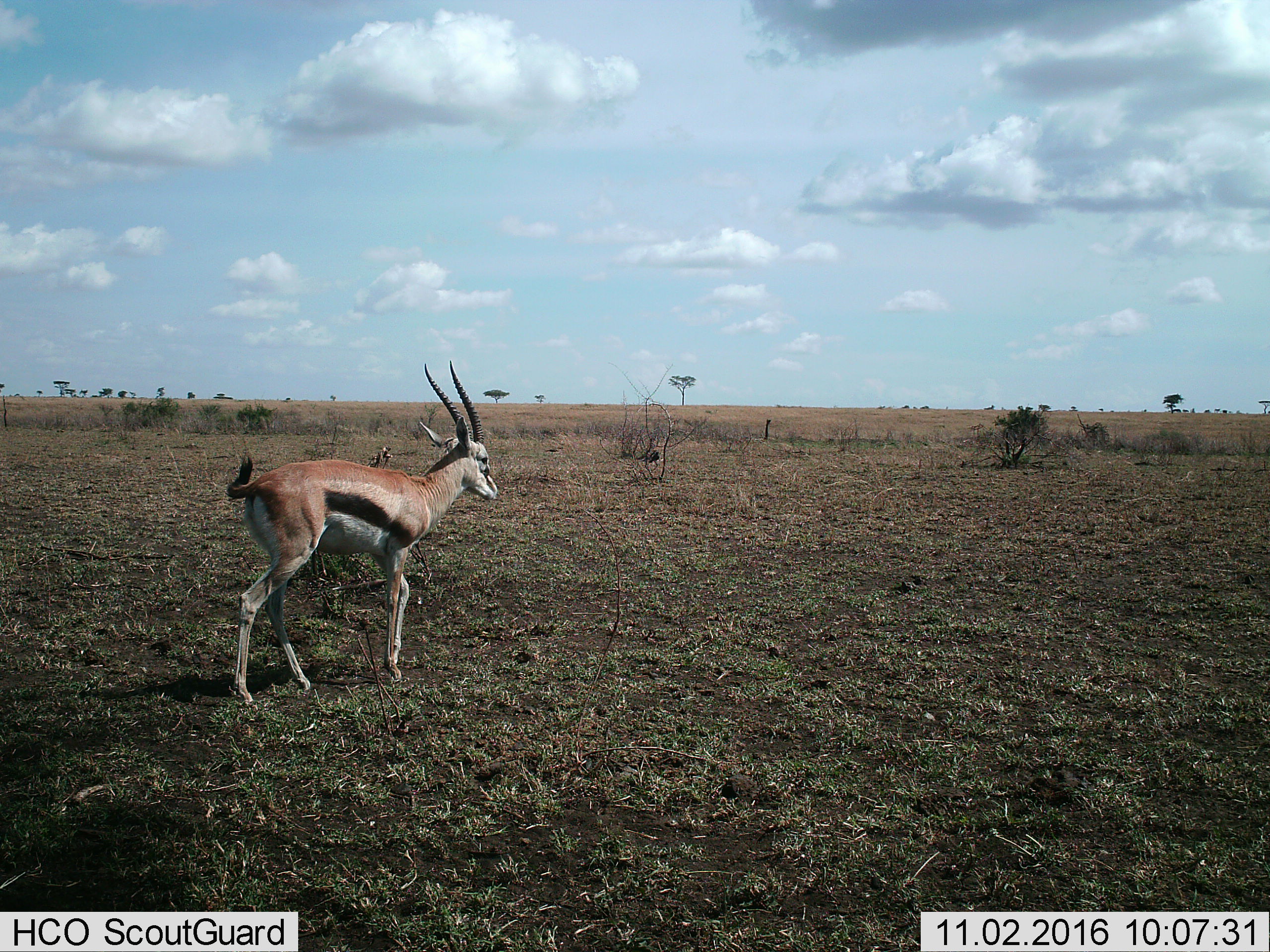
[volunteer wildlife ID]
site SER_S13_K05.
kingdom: Animalia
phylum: Chordata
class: Mammalia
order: Artiodactyla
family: Bovidae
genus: Eudorcas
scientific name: Eudorcas thomsonii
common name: thomson's gazelle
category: gazellethomsons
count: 1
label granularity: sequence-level